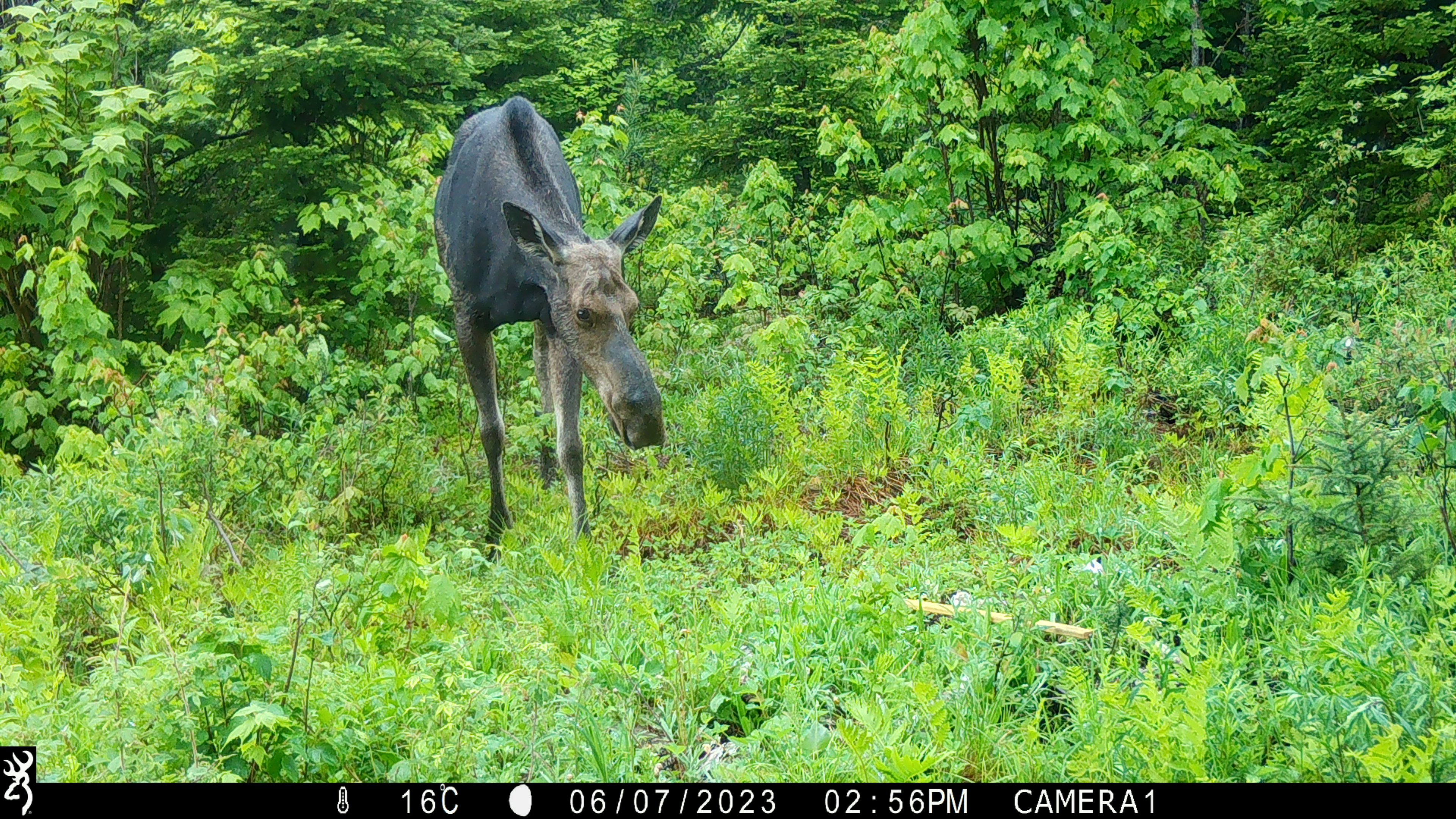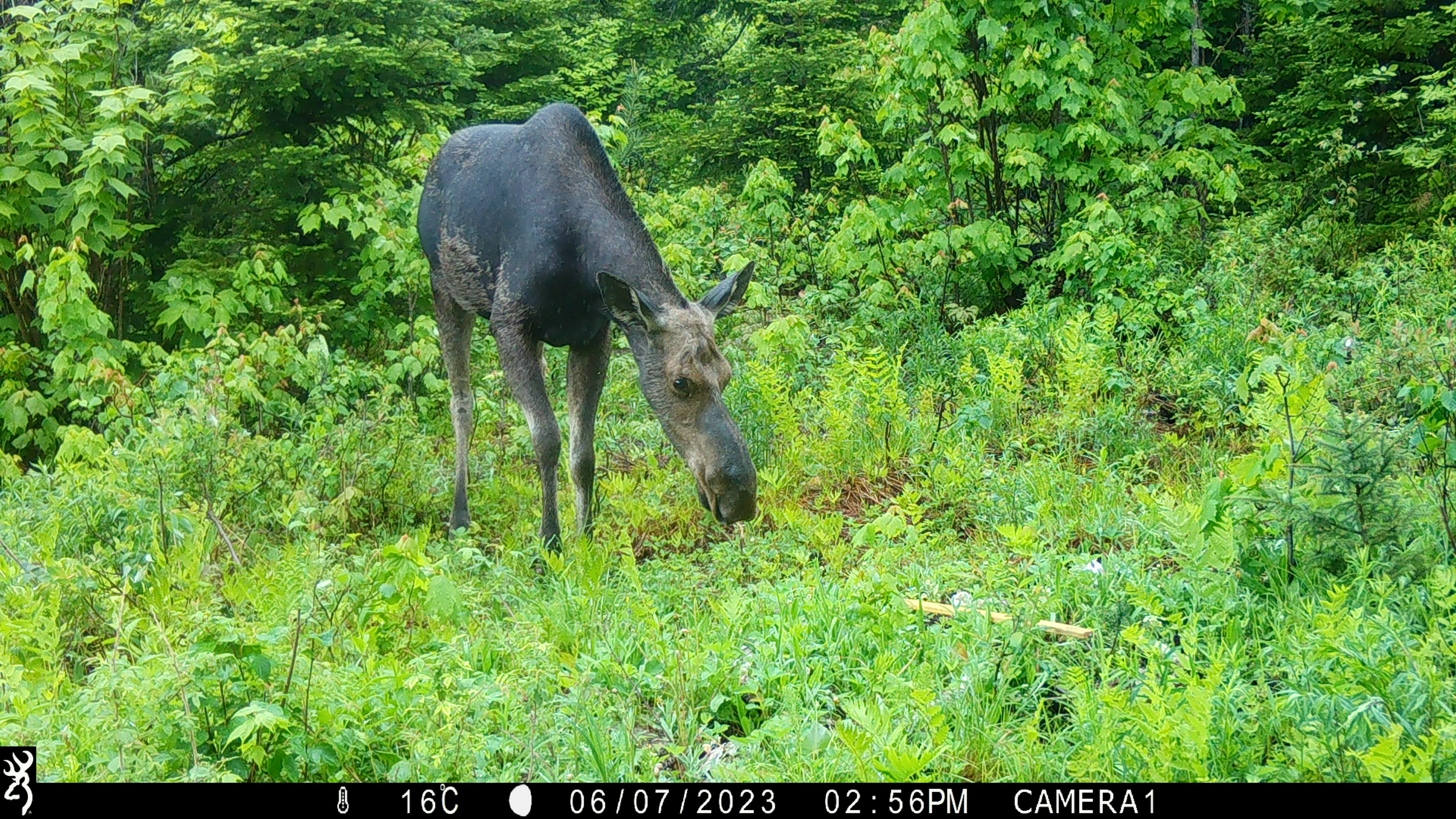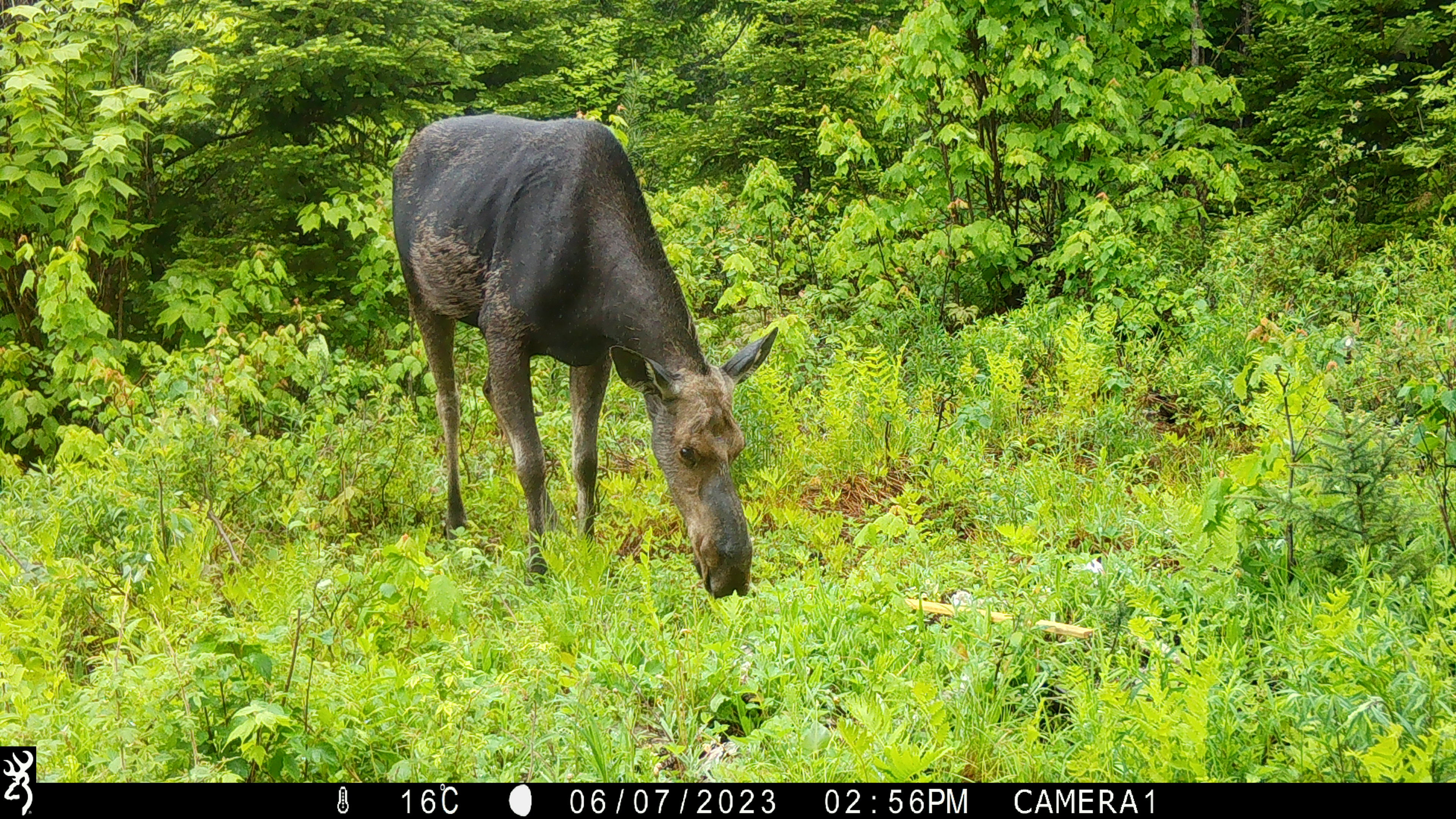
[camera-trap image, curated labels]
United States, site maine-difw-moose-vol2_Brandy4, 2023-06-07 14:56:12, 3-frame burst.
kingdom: Animalia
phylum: Chordata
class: Mammalia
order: Artiodactyla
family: Cervidae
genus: Alces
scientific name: Alces alces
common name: moose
Moose (Alces alces).